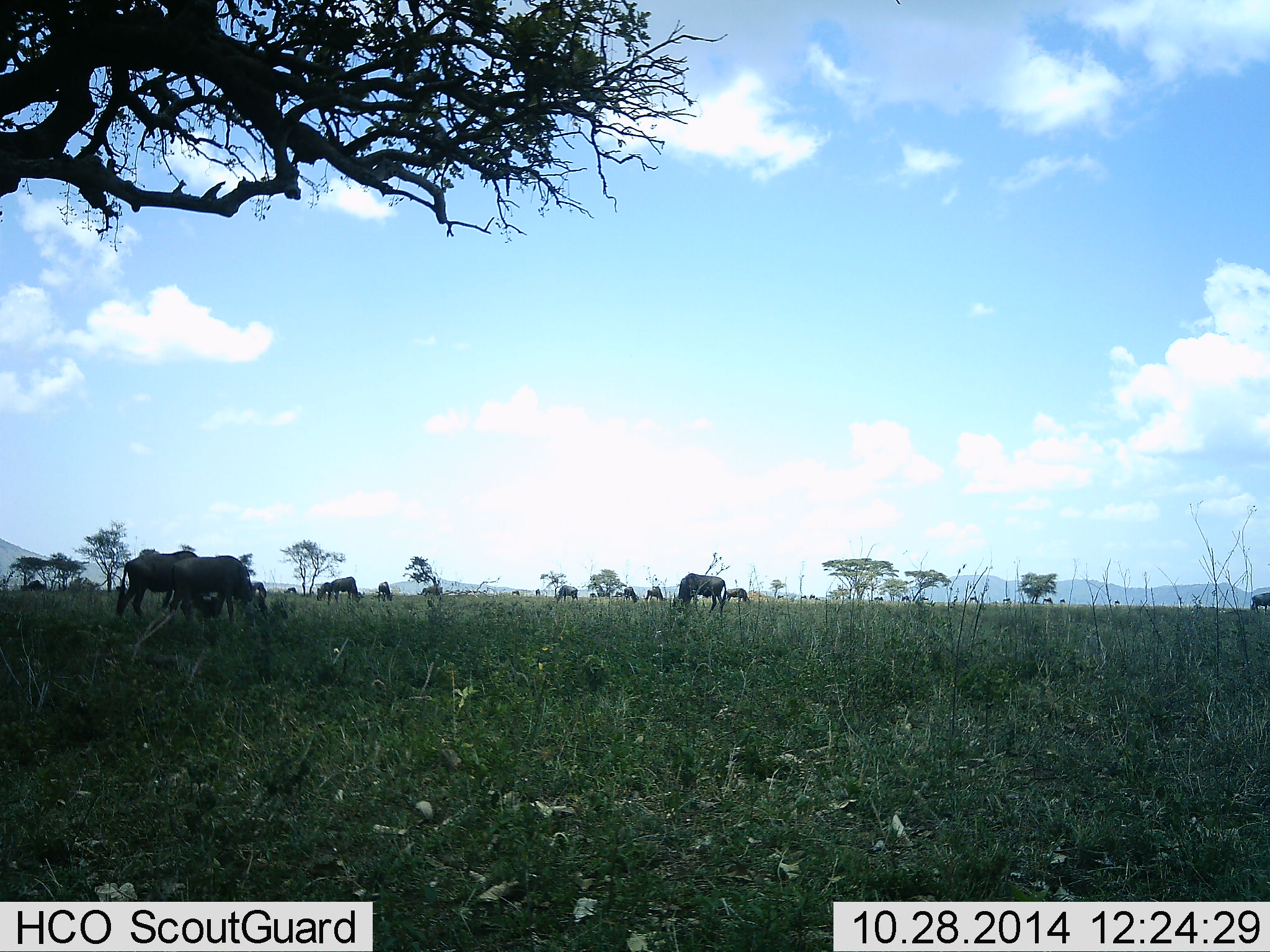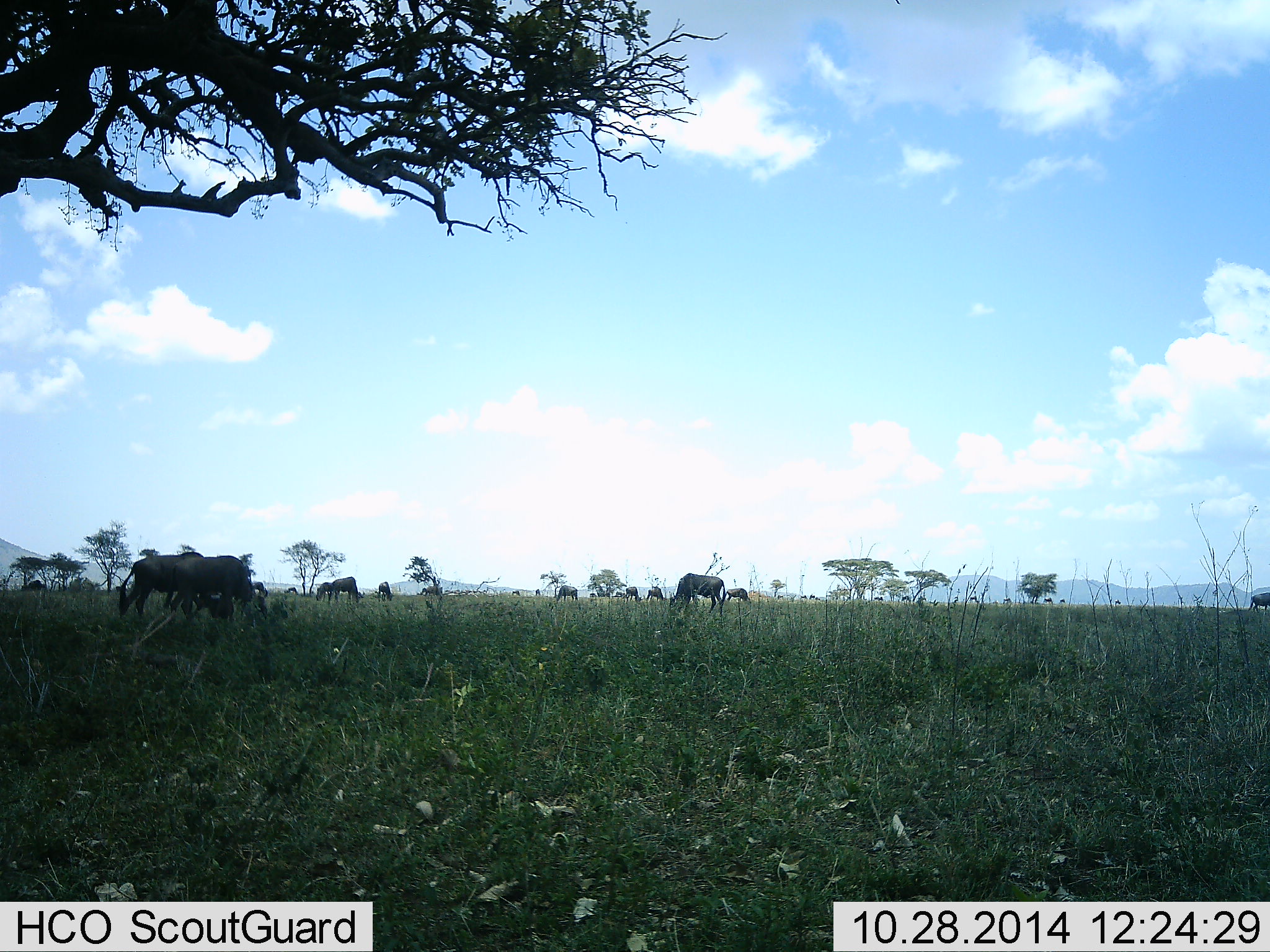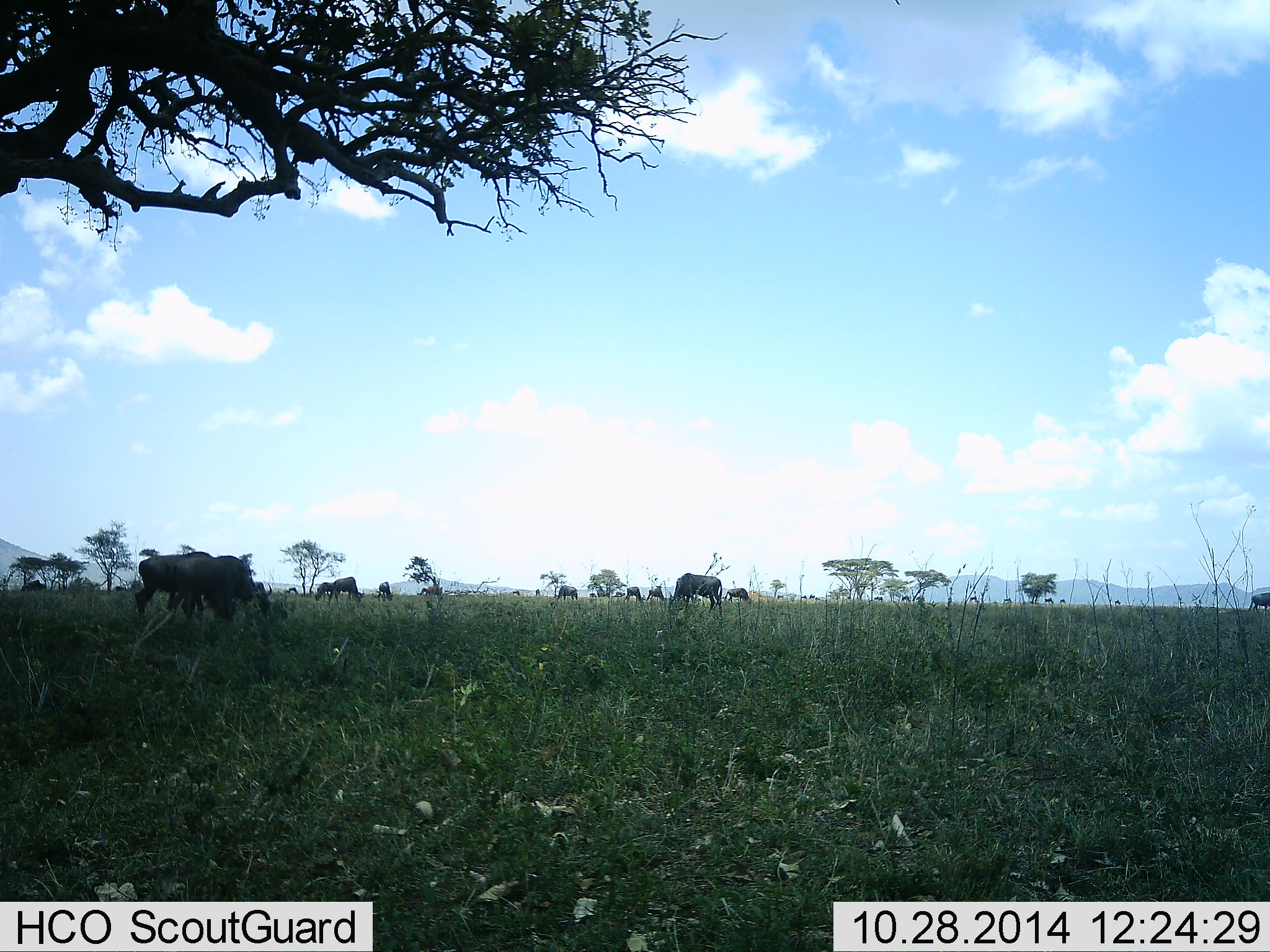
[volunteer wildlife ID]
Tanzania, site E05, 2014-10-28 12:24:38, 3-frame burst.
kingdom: Animalia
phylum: Chordata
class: Mammalia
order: Artiodactyla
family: Bovidae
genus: Connochaetes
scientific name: Connochaetes taurinus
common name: blue wildebeest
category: wildebeest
Wildebeest (blue wildebeest) (Connochaetes taurinus), count 11-50. Behavior (volunteer vote fractions): standing 40%, resting 10%, moving 10%, interacting 0%. Young present (vote fraction): 0%. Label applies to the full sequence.